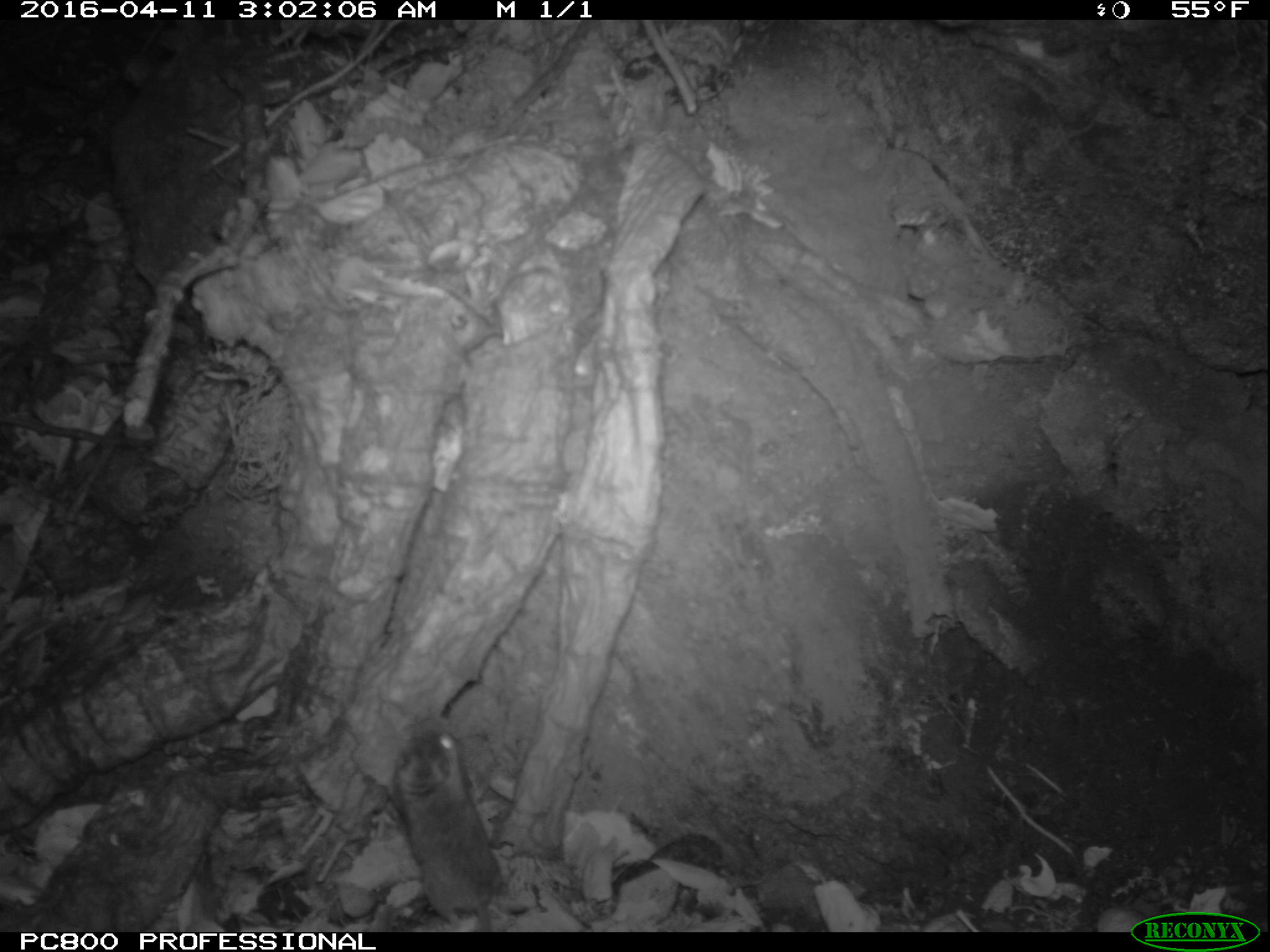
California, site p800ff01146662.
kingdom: Animalia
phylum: Chordata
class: Mammalia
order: Rodentia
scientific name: Rodentia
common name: rodent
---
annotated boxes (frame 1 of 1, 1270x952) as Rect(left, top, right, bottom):
rodent: Rect(388, 721, 502, 932)